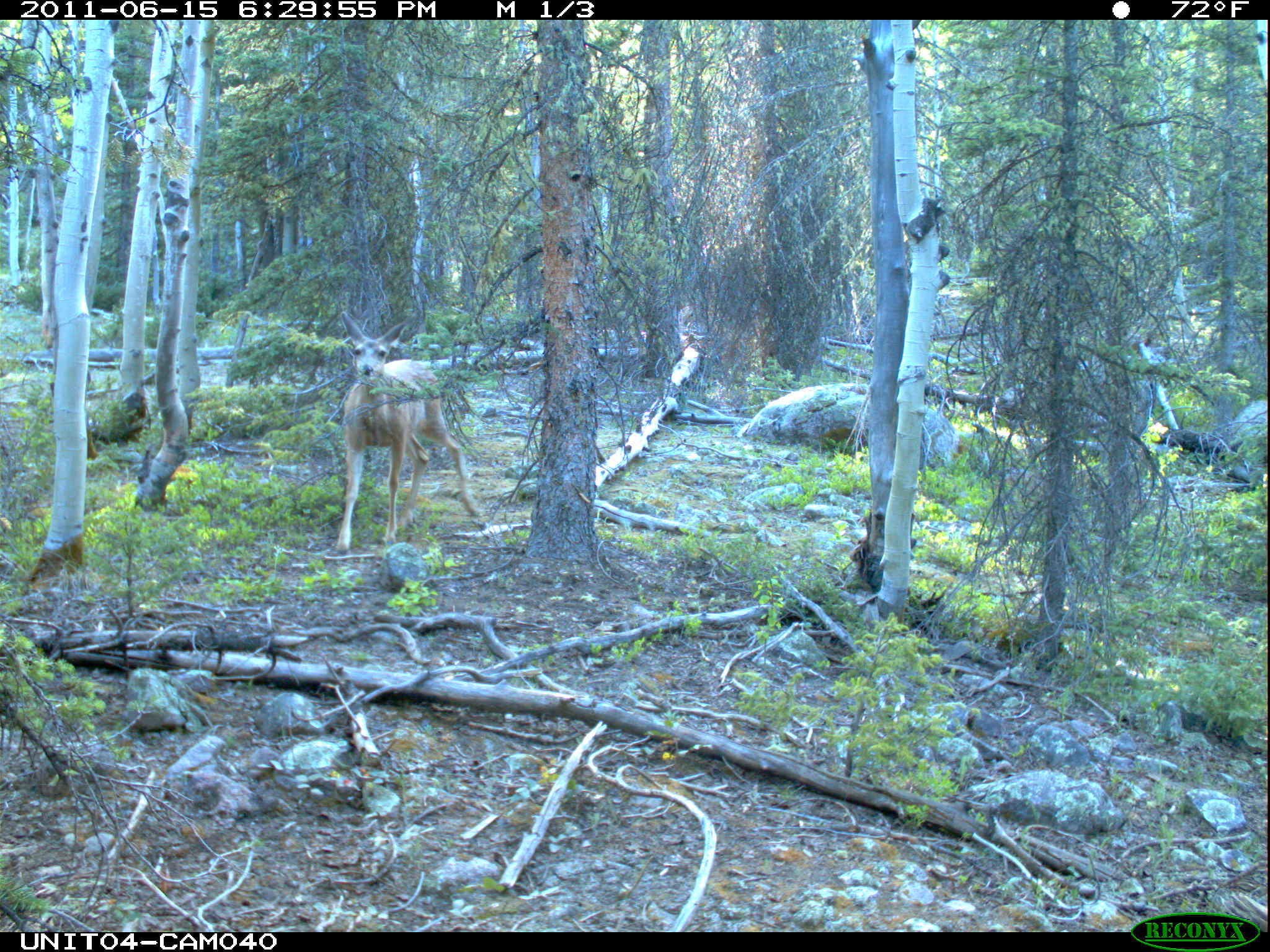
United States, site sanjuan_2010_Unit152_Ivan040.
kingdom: Animalia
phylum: Chordata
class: Mammalia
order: Artiodactyla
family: Cervidae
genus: Odocoileus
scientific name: Odocoileus hemionus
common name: mule deer